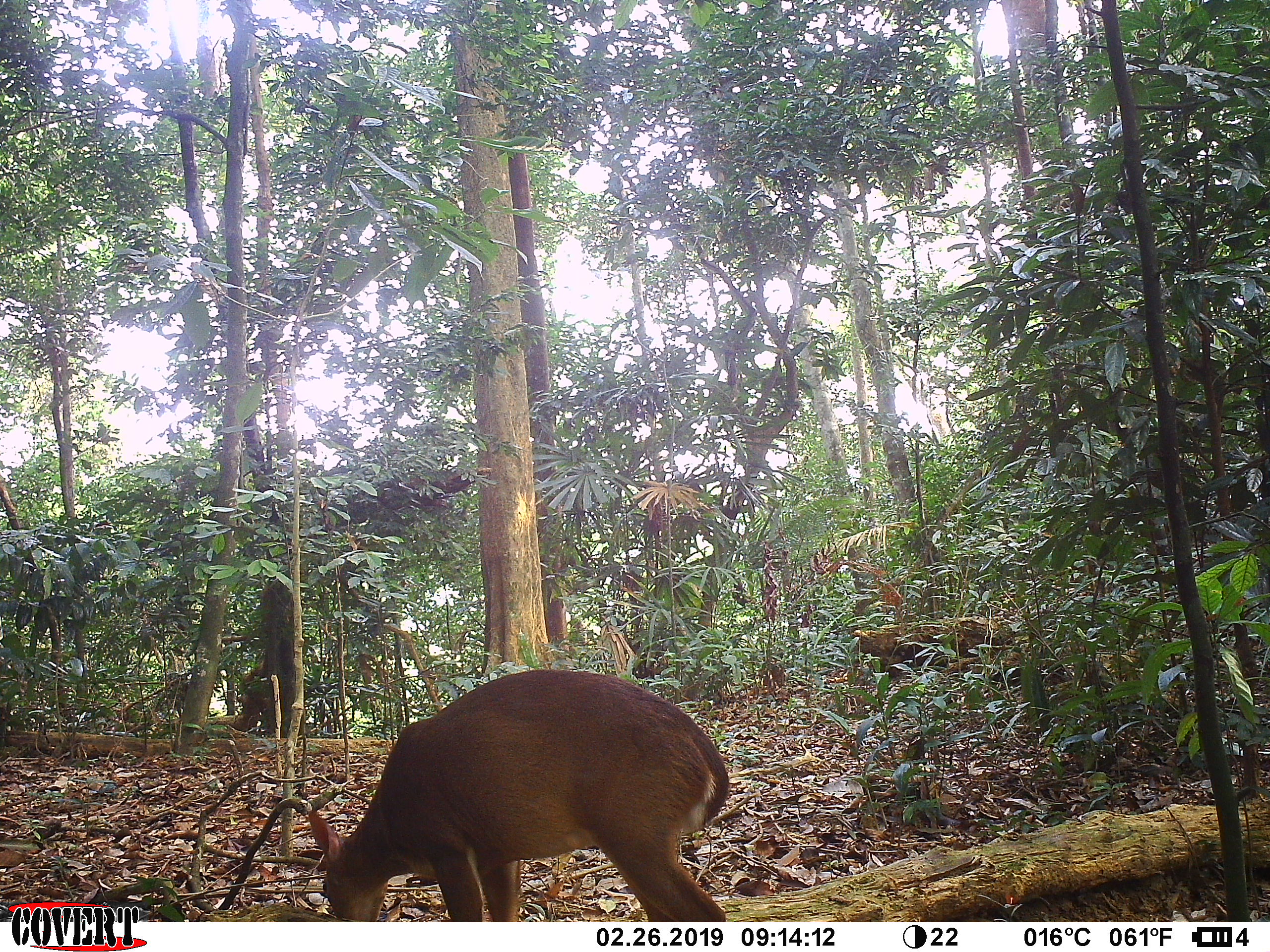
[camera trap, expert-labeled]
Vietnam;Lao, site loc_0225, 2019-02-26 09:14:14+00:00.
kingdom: Animalia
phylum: Chordata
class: Mammalia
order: Artiodactyla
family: Cervidae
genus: Muntiacus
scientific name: Muntiacus vuquangensis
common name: large-antlered muntjac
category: large antlered muntjac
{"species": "large antlered muntjac (large-antlered muntjac) (Muntiacus vuquangensis)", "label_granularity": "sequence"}